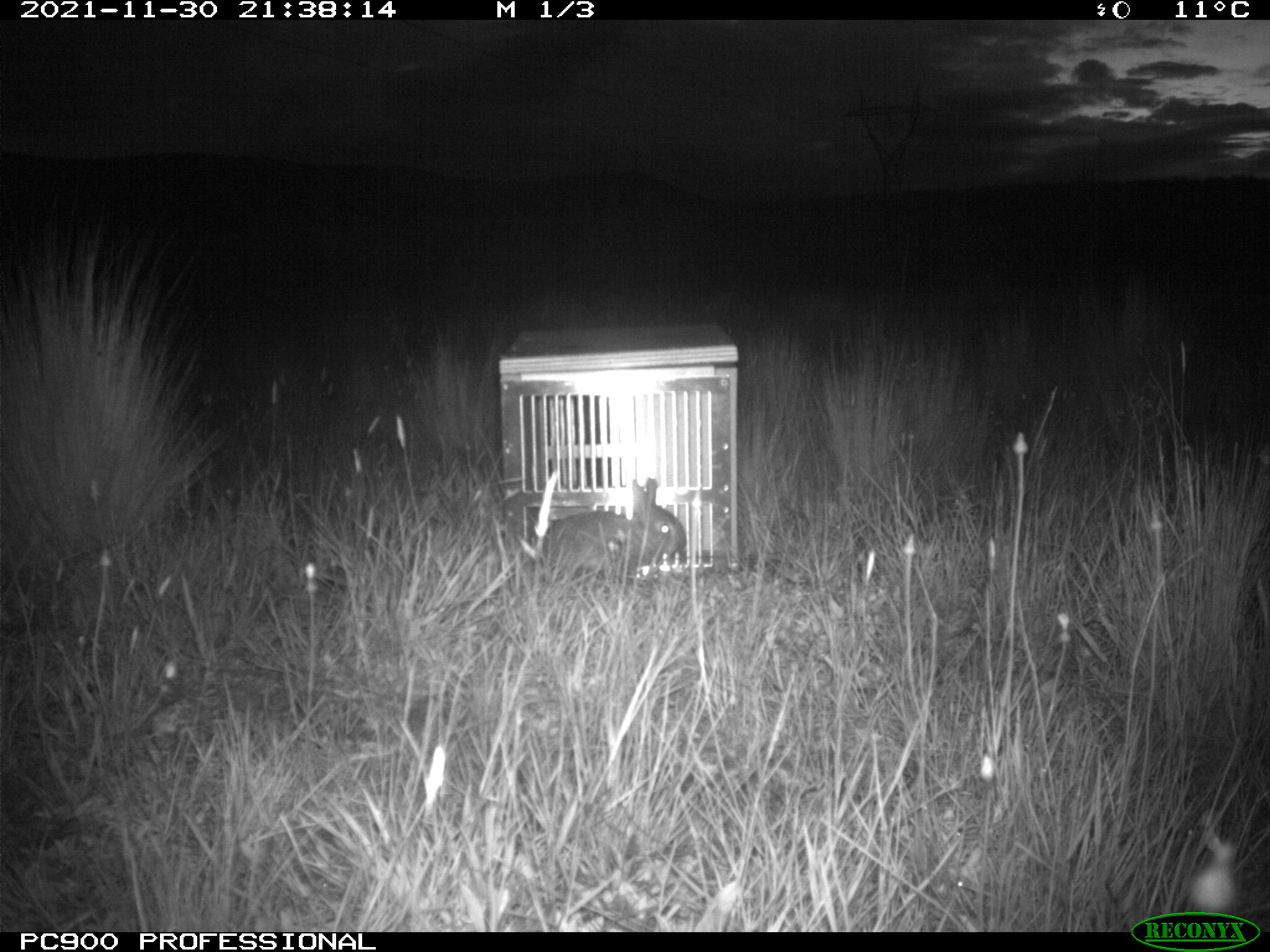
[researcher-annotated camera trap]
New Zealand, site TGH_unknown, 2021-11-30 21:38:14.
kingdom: Animalia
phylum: Chordata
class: Mammalia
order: Lagomorpha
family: Leporidae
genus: Oryctolagus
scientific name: Oryctolagus cuniculus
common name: european rabbit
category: rabbit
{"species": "rabbit (european rabbit) (Oryctolagus cuniculus)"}